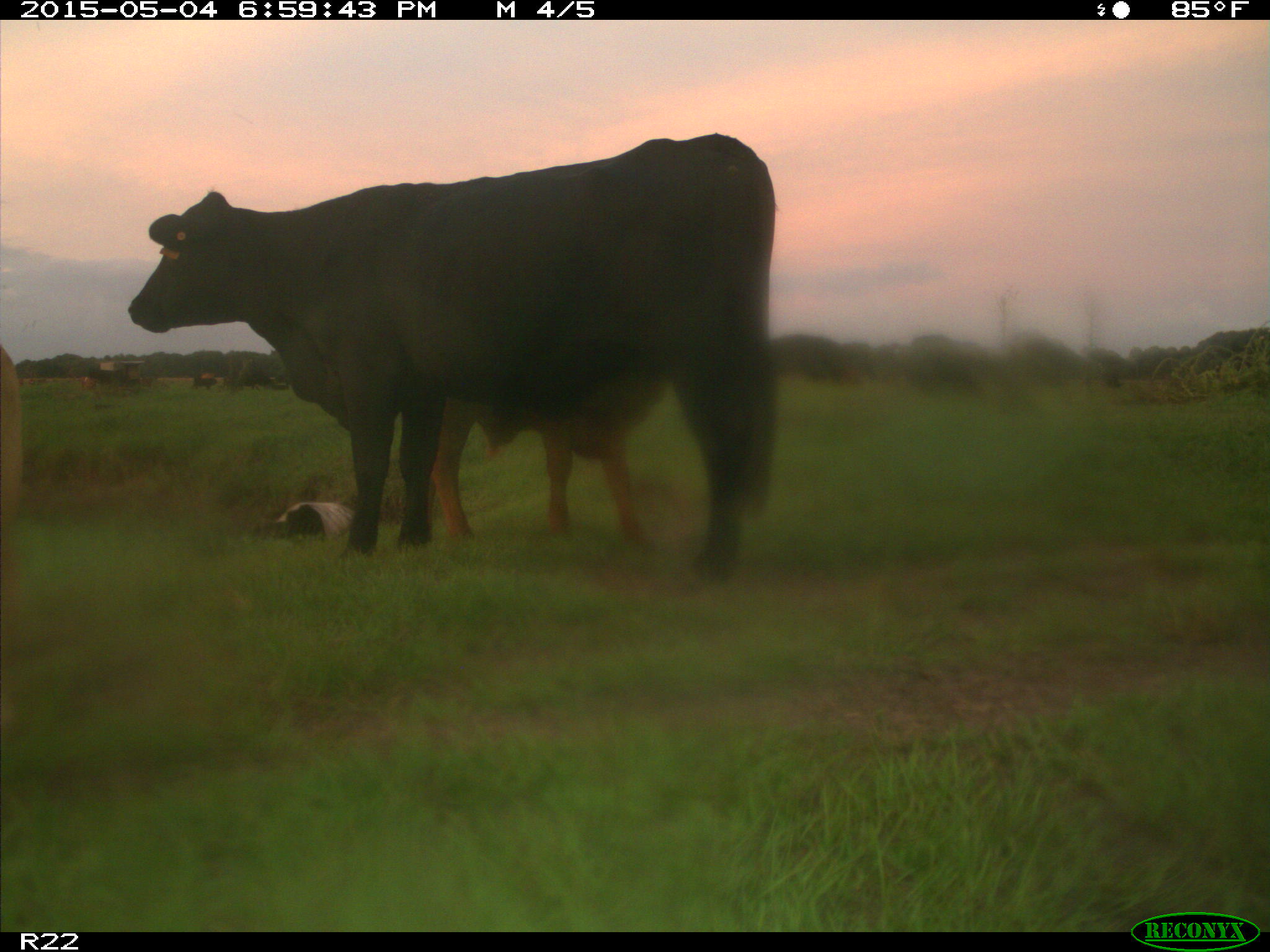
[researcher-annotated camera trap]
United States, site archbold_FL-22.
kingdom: Animalia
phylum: Chordata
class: Mammalia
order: Artiodactyla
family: Bovidae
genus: Bos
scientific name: Bos taurus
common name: domestic cow